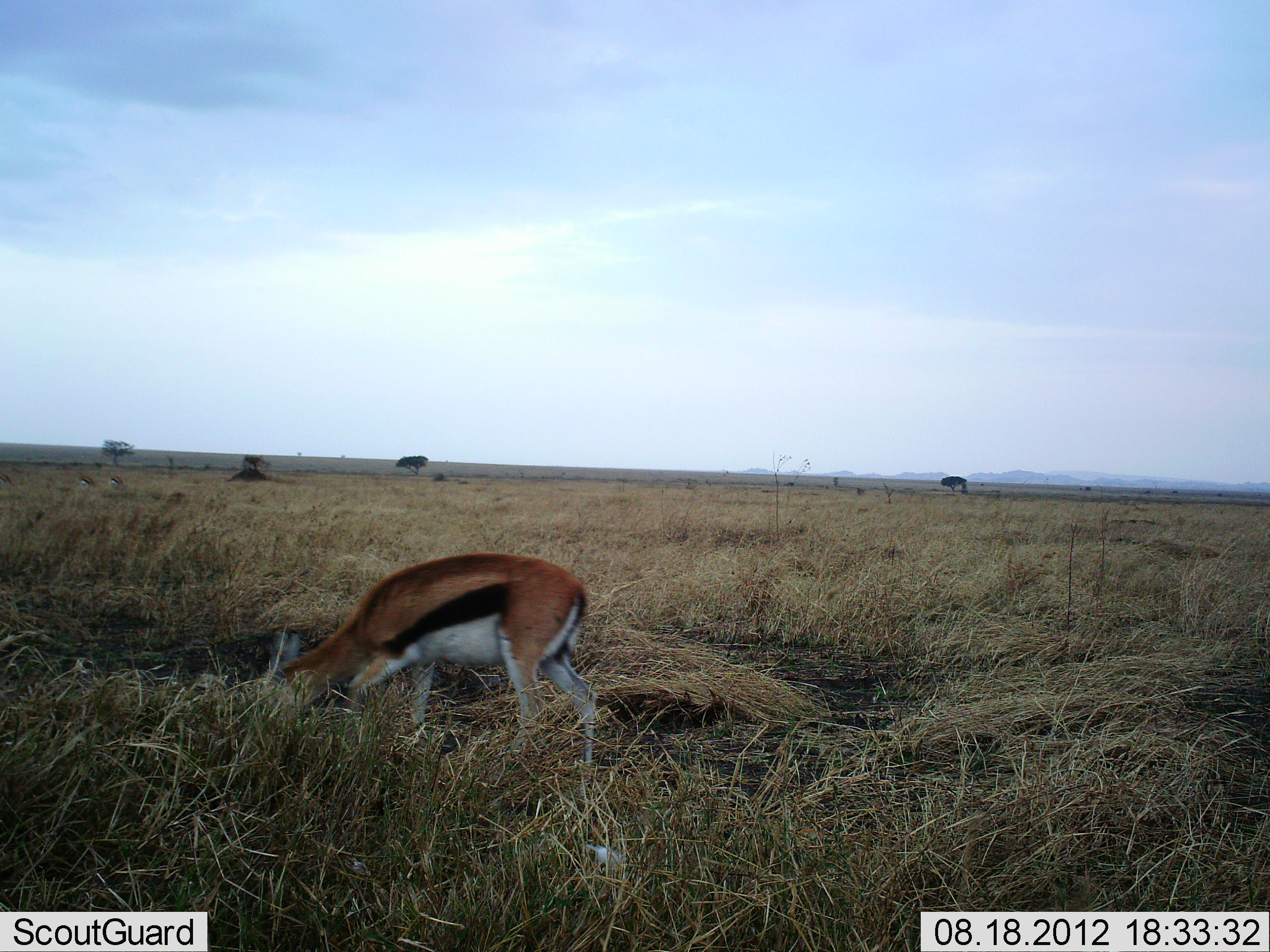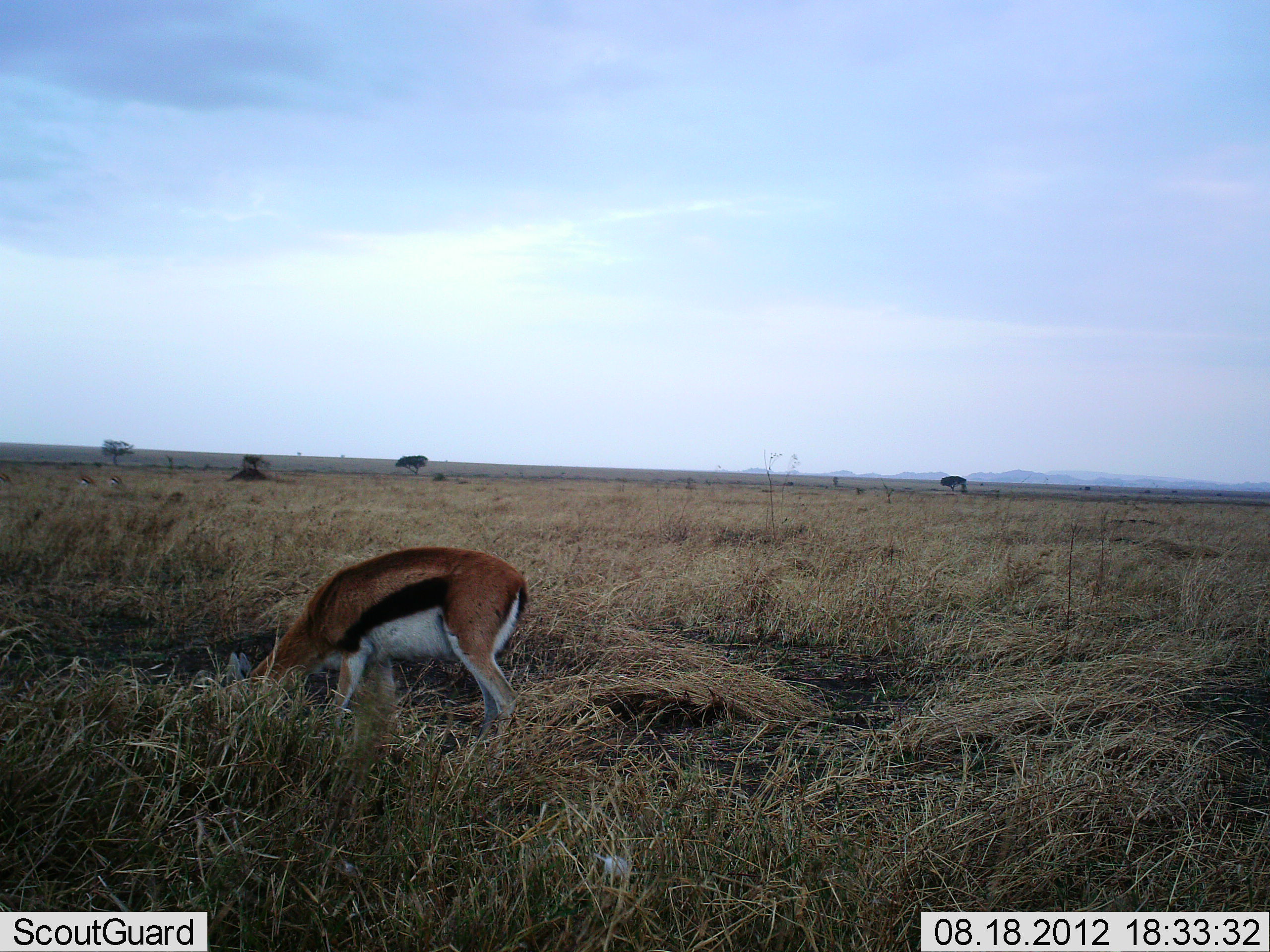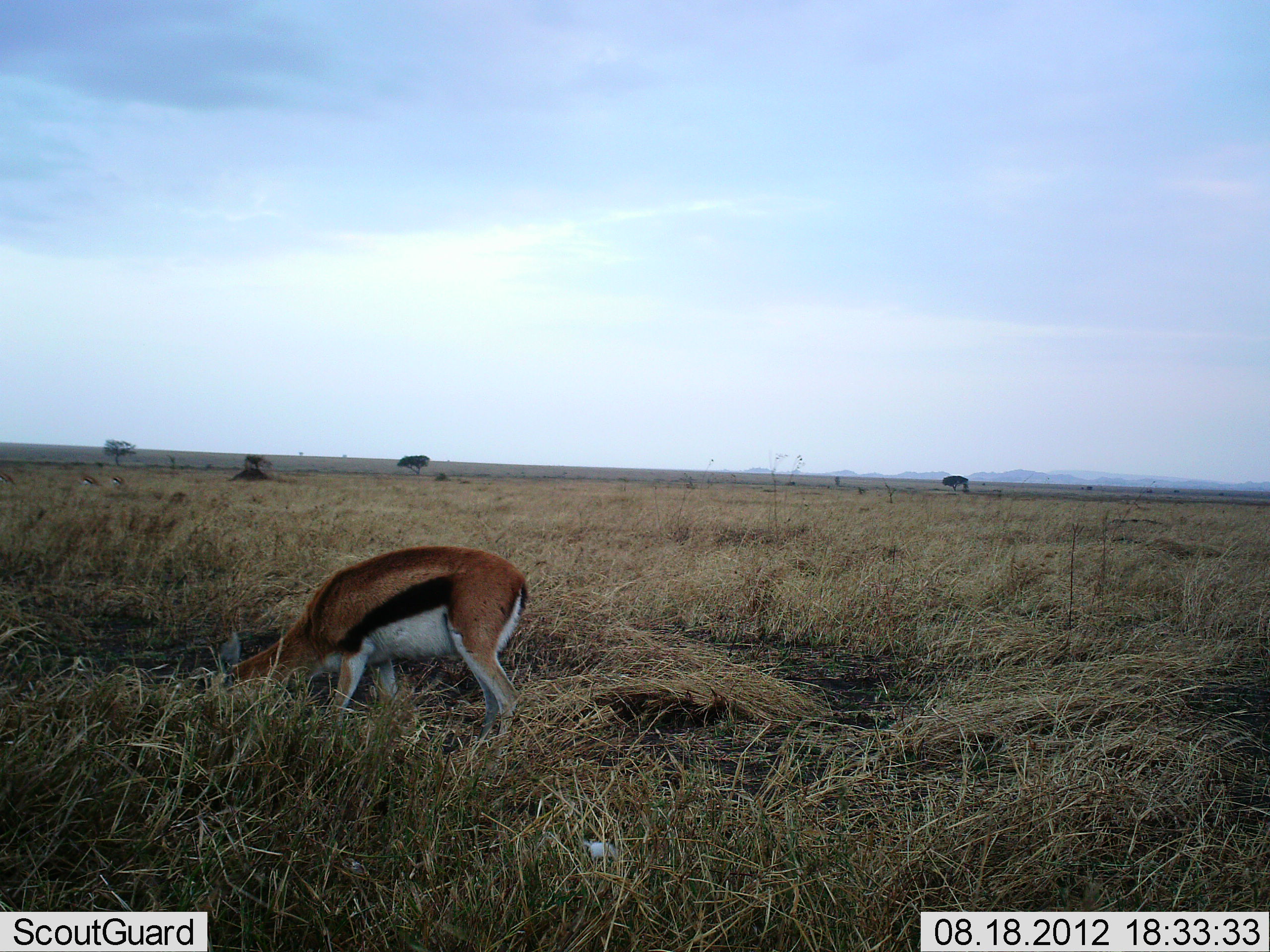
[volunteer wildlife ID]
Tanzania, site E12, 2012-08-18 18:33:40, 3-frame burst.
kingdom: Animalia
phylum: Chordata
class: Mammalia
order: Artiodactyla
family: Bovidae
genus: Eudorcas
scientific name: Eudorcas thomsonii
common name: thomson's gazelle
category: gazellethomsons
Gazellethomsons (thomson's gazelle) (Eudorcas thomsonii), count 1. Behavior (volunteer vote fractions): standing 30%, resting 0%, moving 0%, interacting 0%. Young present (vote fraction): 0%. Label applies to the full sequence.